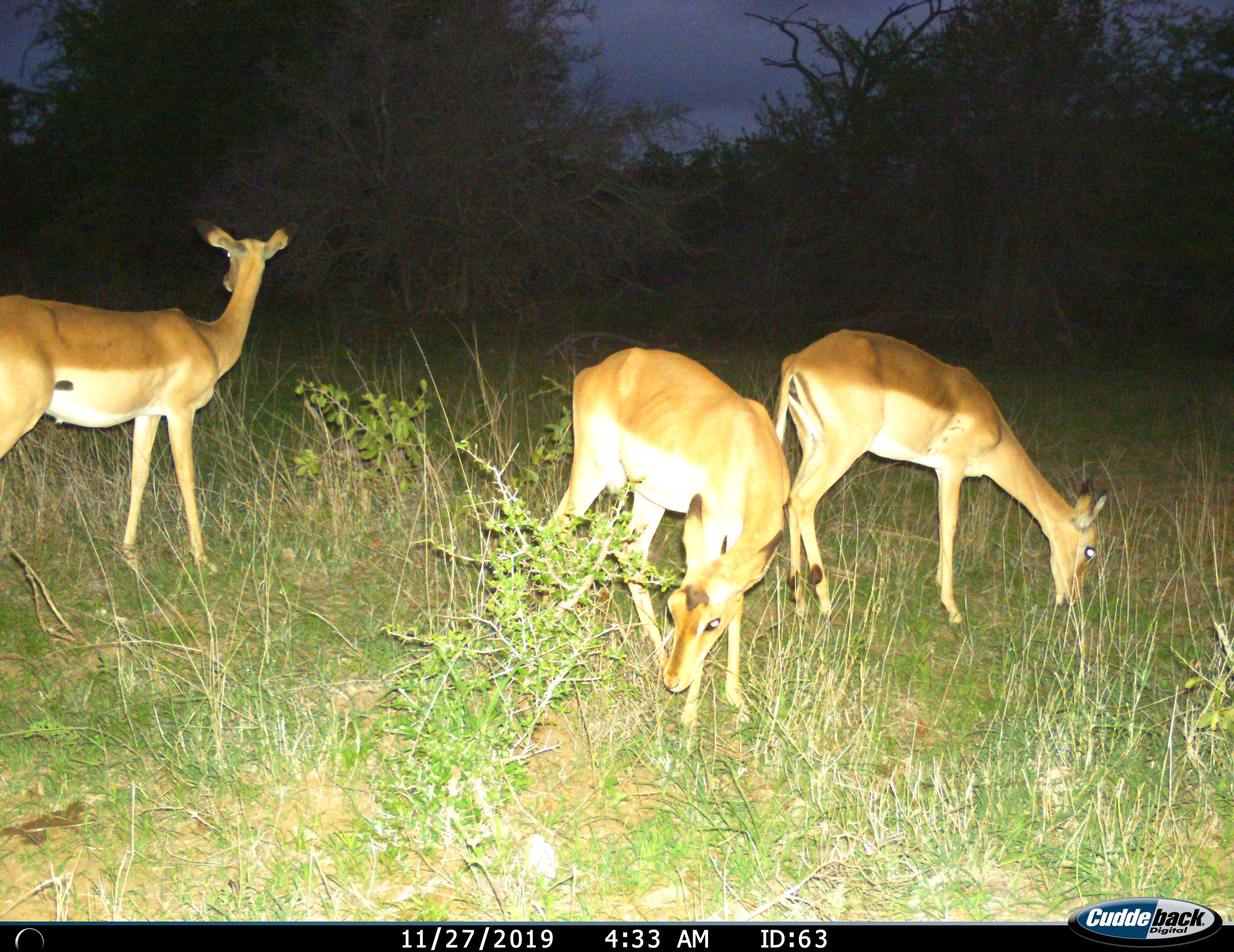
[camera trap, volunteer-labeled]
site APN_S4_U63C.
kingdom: Animalia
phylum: Chordata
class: Mammalia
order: Artiodactyla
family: Bovidae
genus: Aepyceros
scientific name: Aepyceros melampus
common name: impala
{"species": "impala (Aepyceros melampus)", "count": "3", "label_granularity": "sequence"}